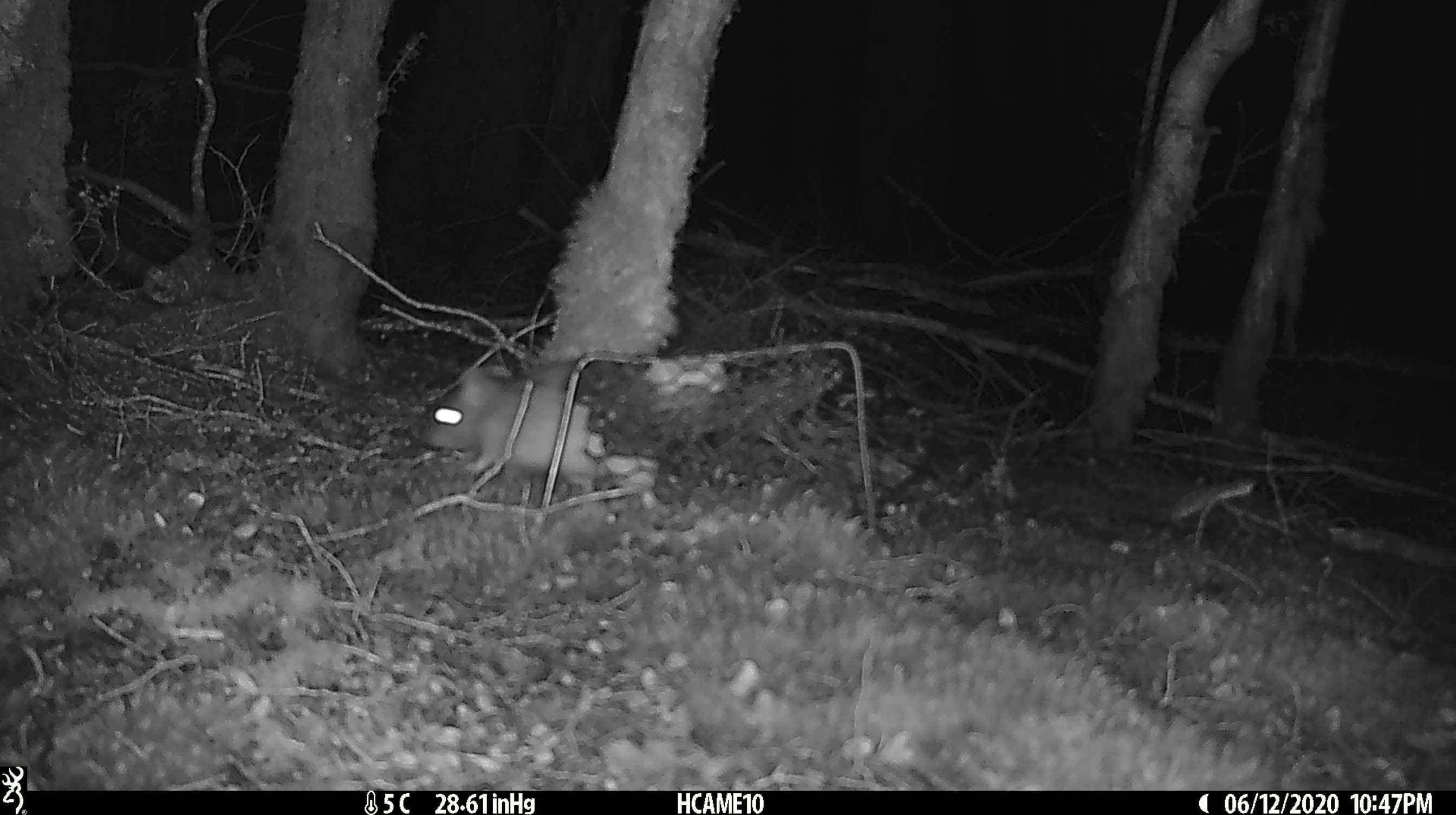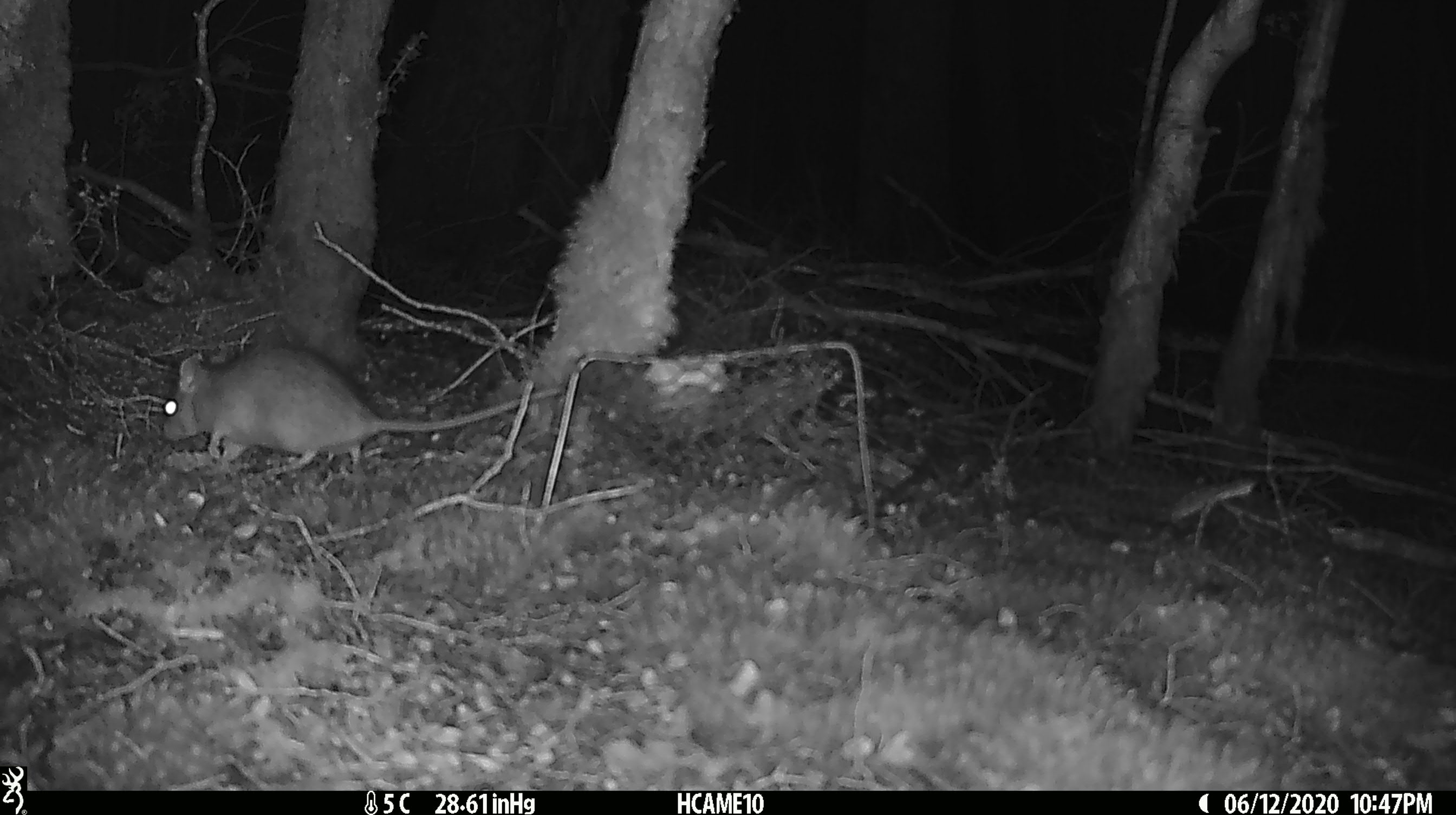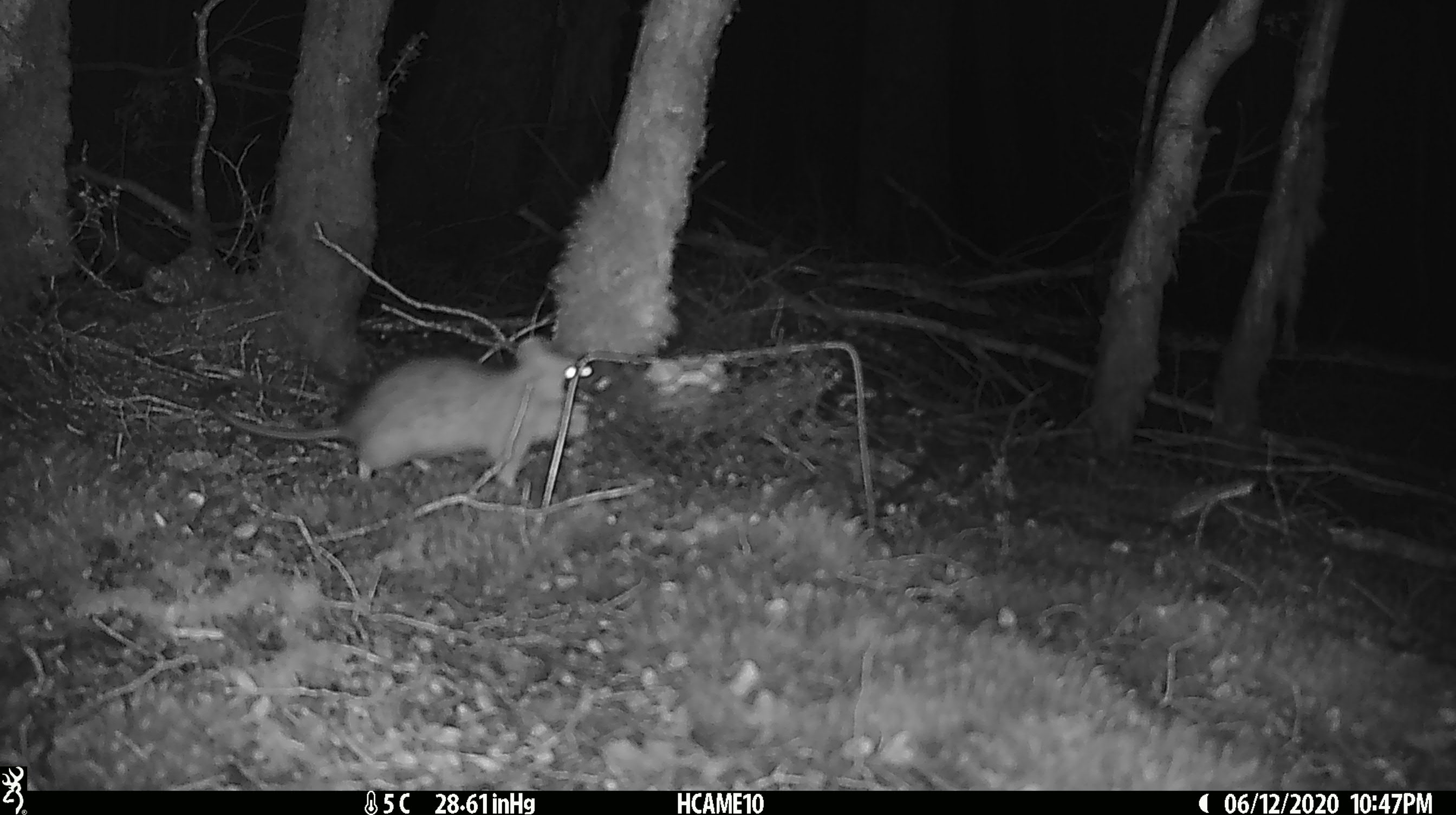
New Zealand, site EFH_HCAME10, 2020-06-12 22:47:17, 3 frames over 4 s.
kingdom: Animalia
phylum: Chordata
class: Mammalia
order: Rodentia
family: Muridae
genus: Rattus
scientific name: Rattus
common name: rat